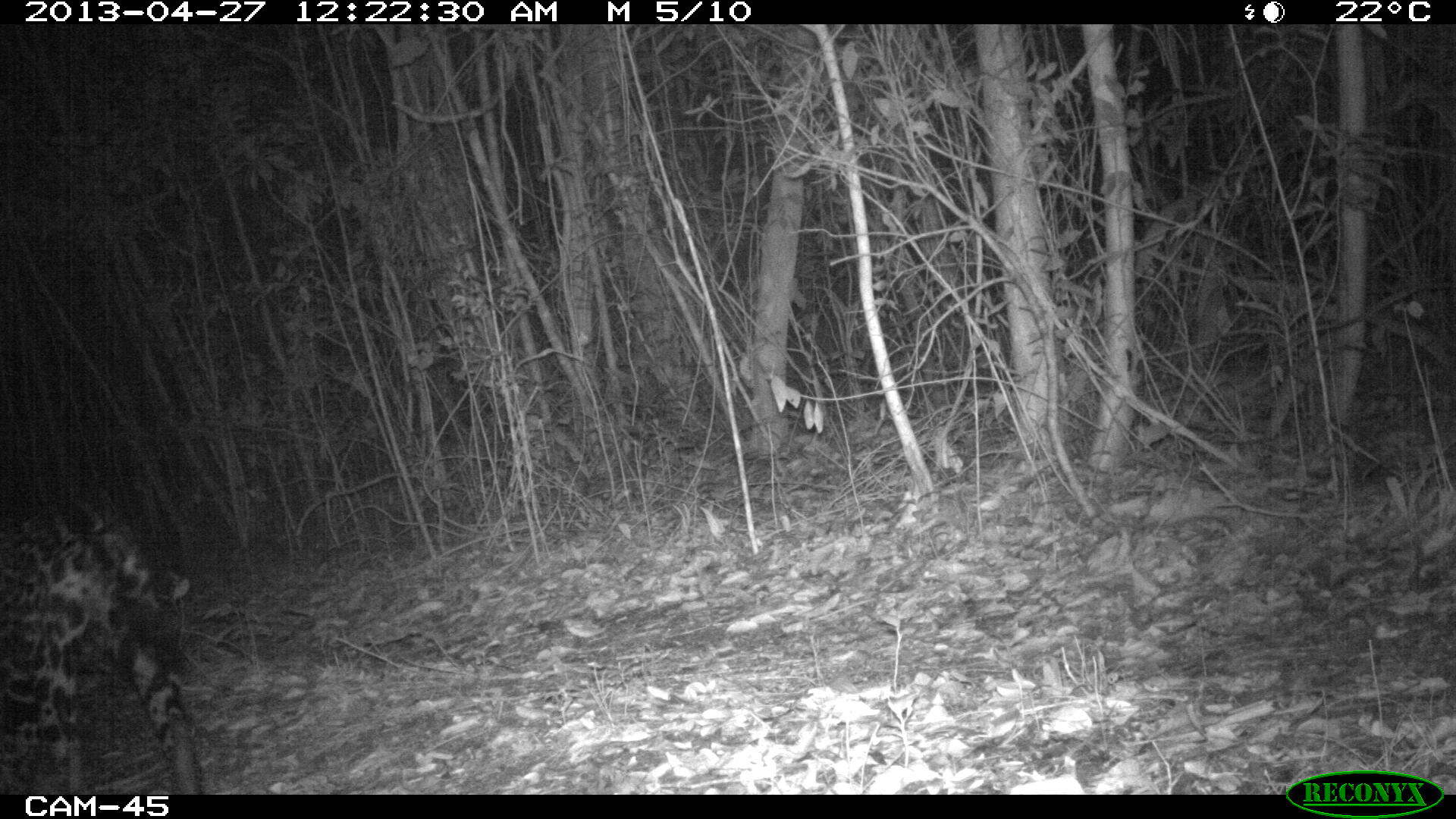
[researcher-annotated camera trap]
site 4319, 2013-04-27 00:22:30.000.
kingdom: Animalia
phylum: Chordata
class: Mammalia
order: Carnivora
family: Felidae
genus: Panthera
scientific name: Panthera onca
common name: jaguar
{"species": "Panthera onca (jaguar)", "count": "1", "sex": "male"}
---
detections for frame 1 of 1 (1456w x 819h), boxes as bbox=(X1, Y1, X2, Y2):
panthera onca: bbox=(0, 497, 202, 795)